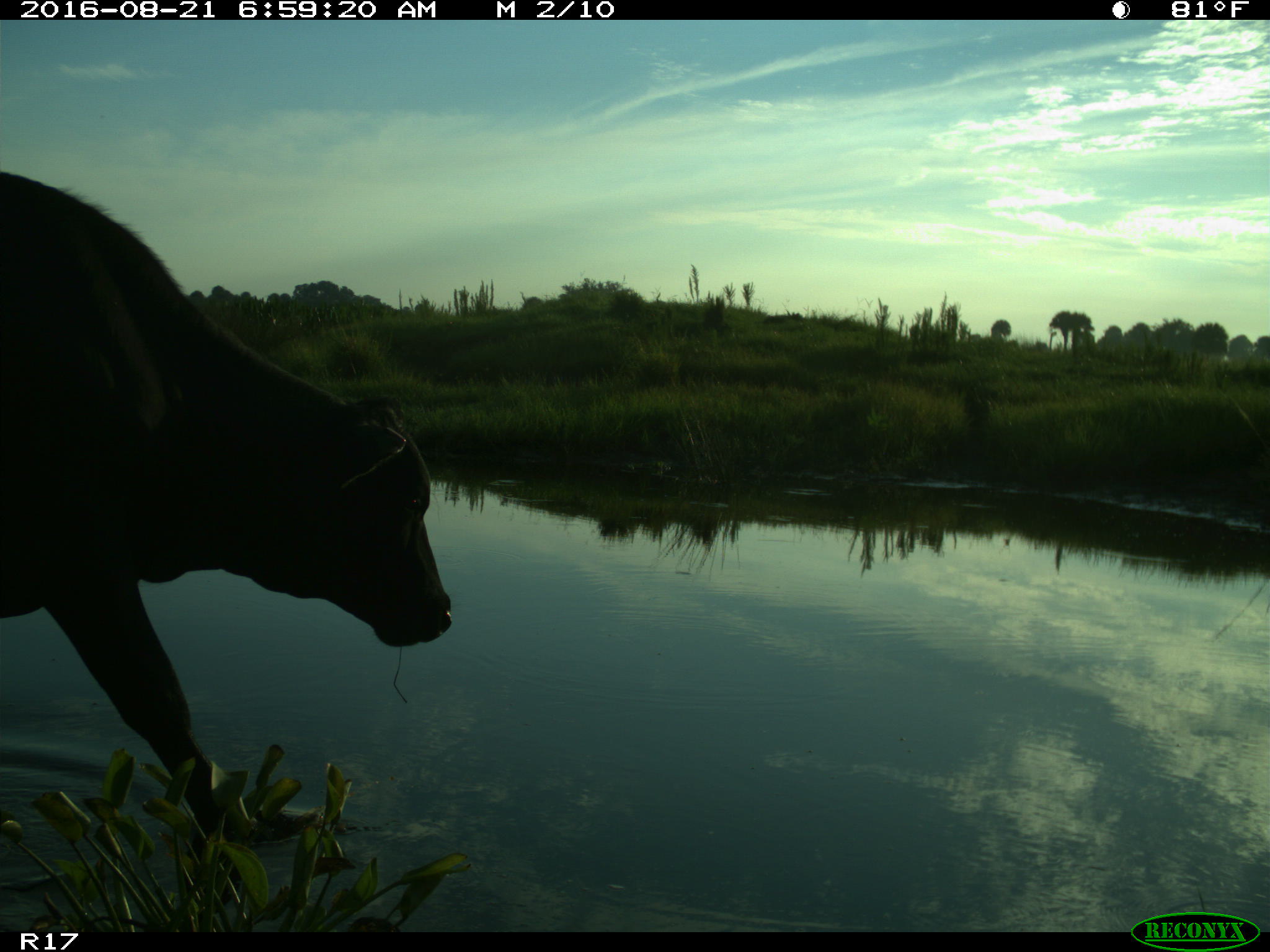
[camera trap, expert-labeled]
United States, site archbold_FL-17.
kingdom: Animalia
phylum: Chordata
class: Mammalia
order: Artiodactyla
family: Bovidae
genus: Bos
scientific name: Bos taurus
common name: domestic cow